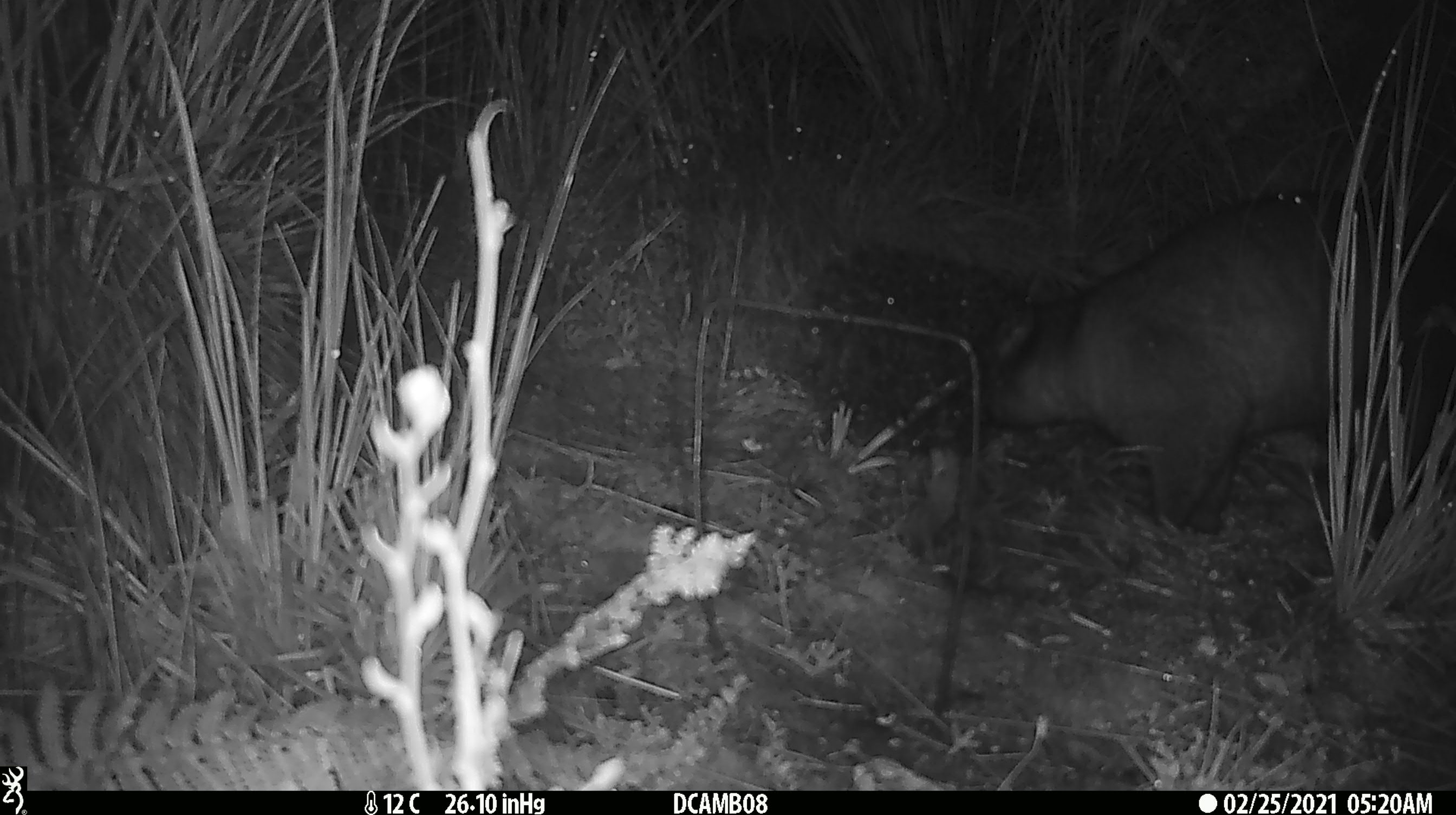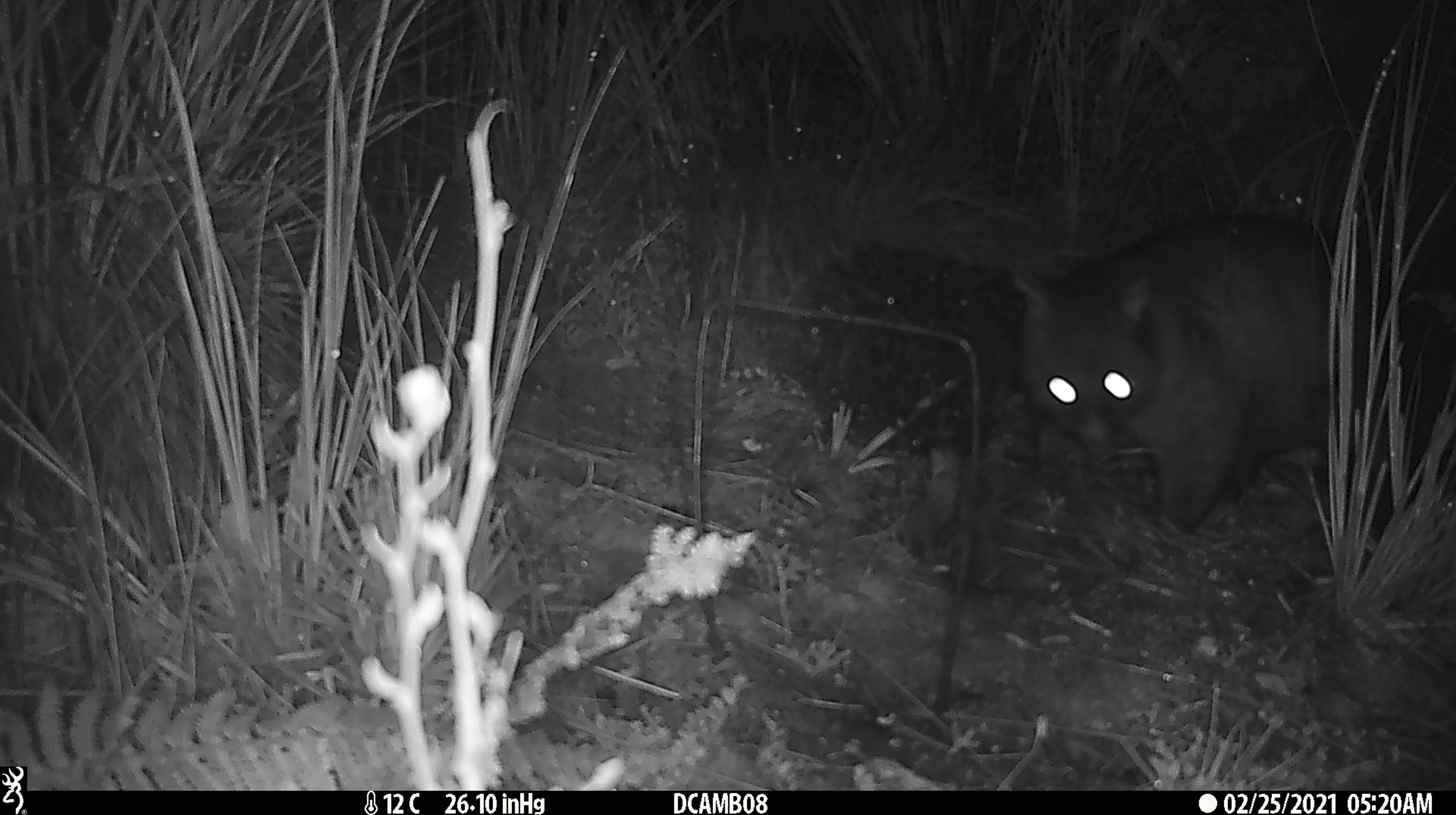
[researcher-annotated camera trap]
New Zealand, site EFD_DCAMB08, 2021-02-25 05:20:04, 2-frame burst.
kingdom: Animalia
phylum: Chordata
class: Mammalia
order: Diprotodontia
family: Phalangeridae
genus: Trichosurus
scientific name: Trichosurus vulpecula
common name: common brushtail possum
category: possum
Possum (common brushtail possum) (Trichosurus vulpecula).